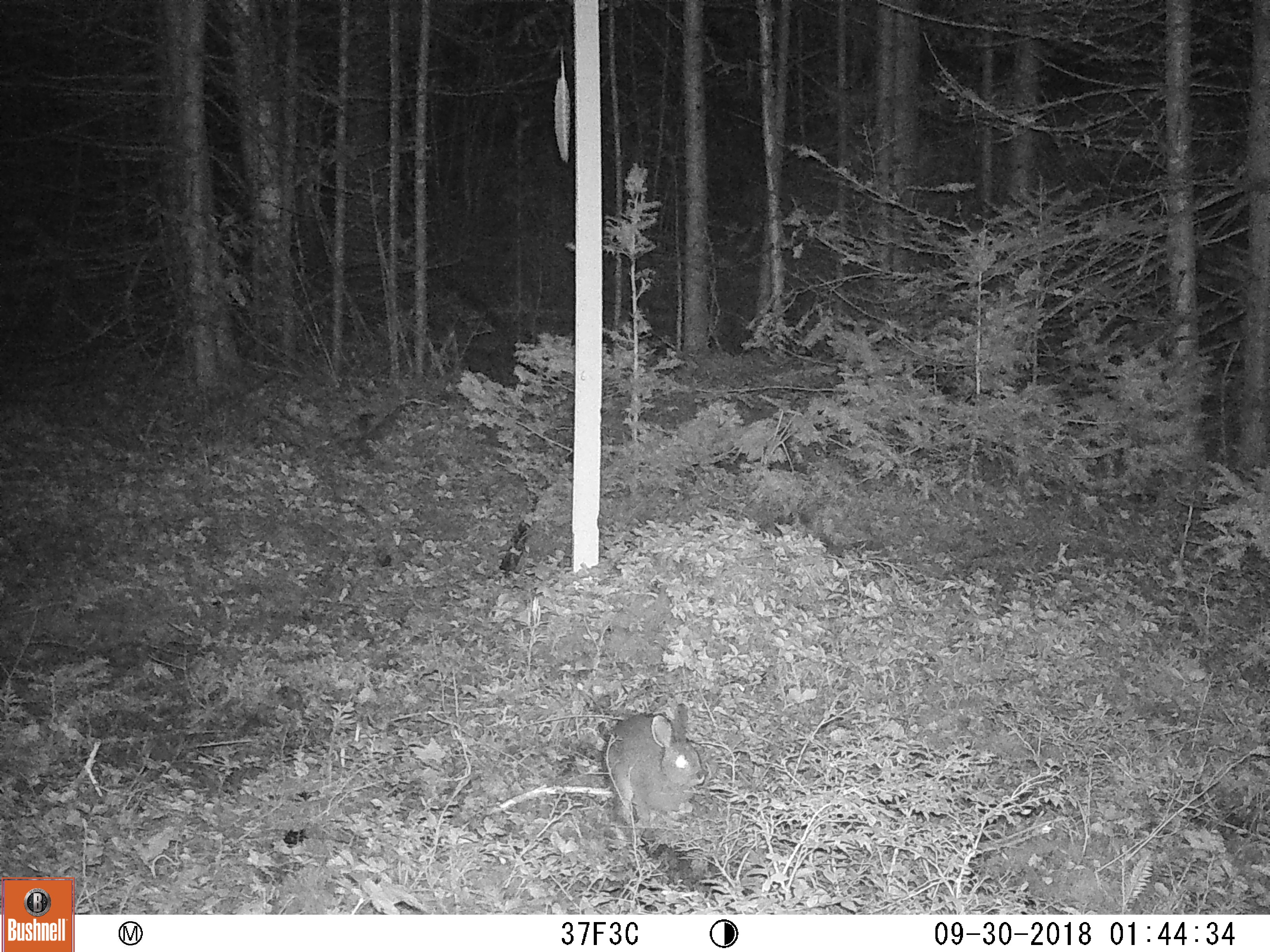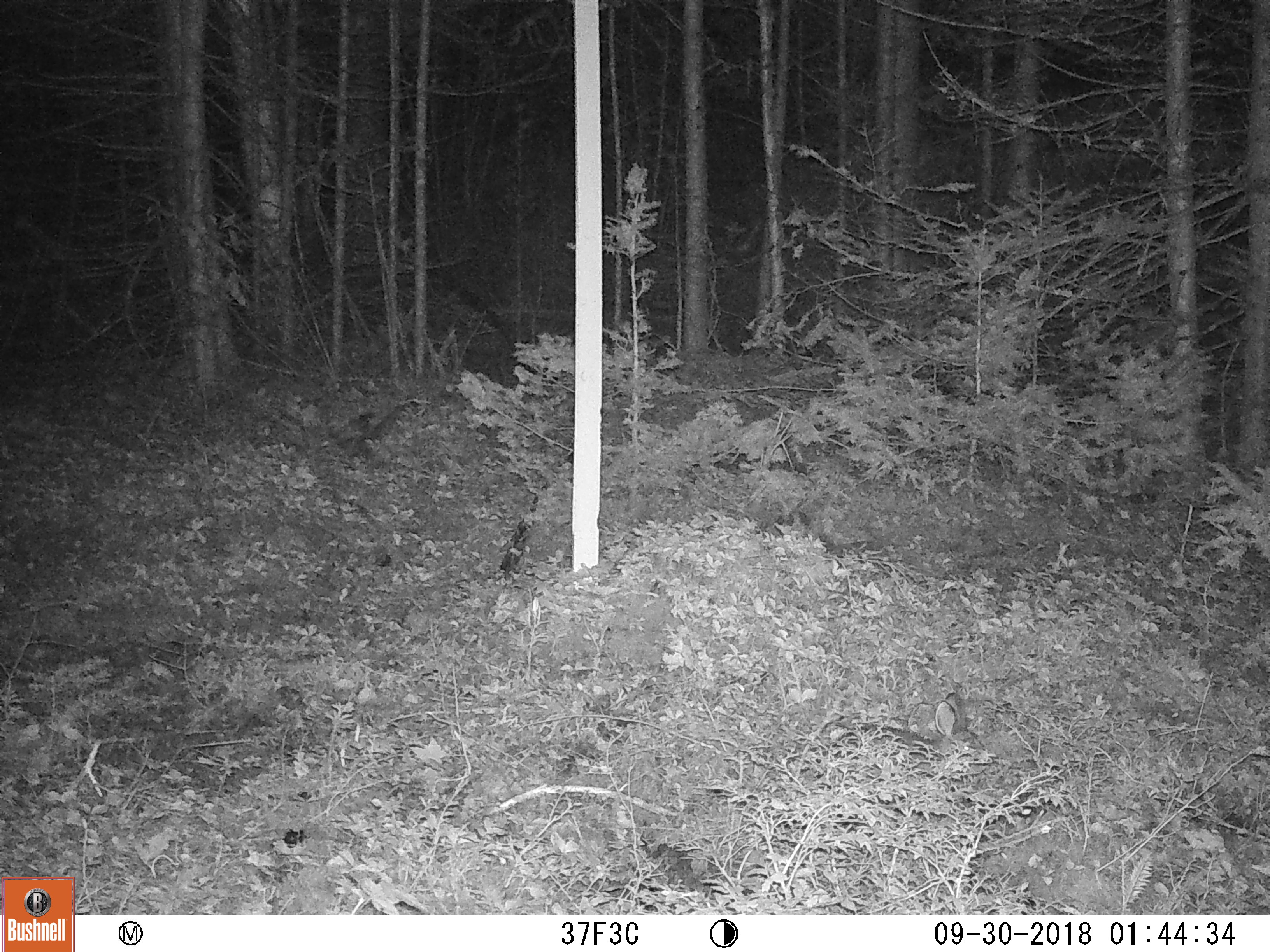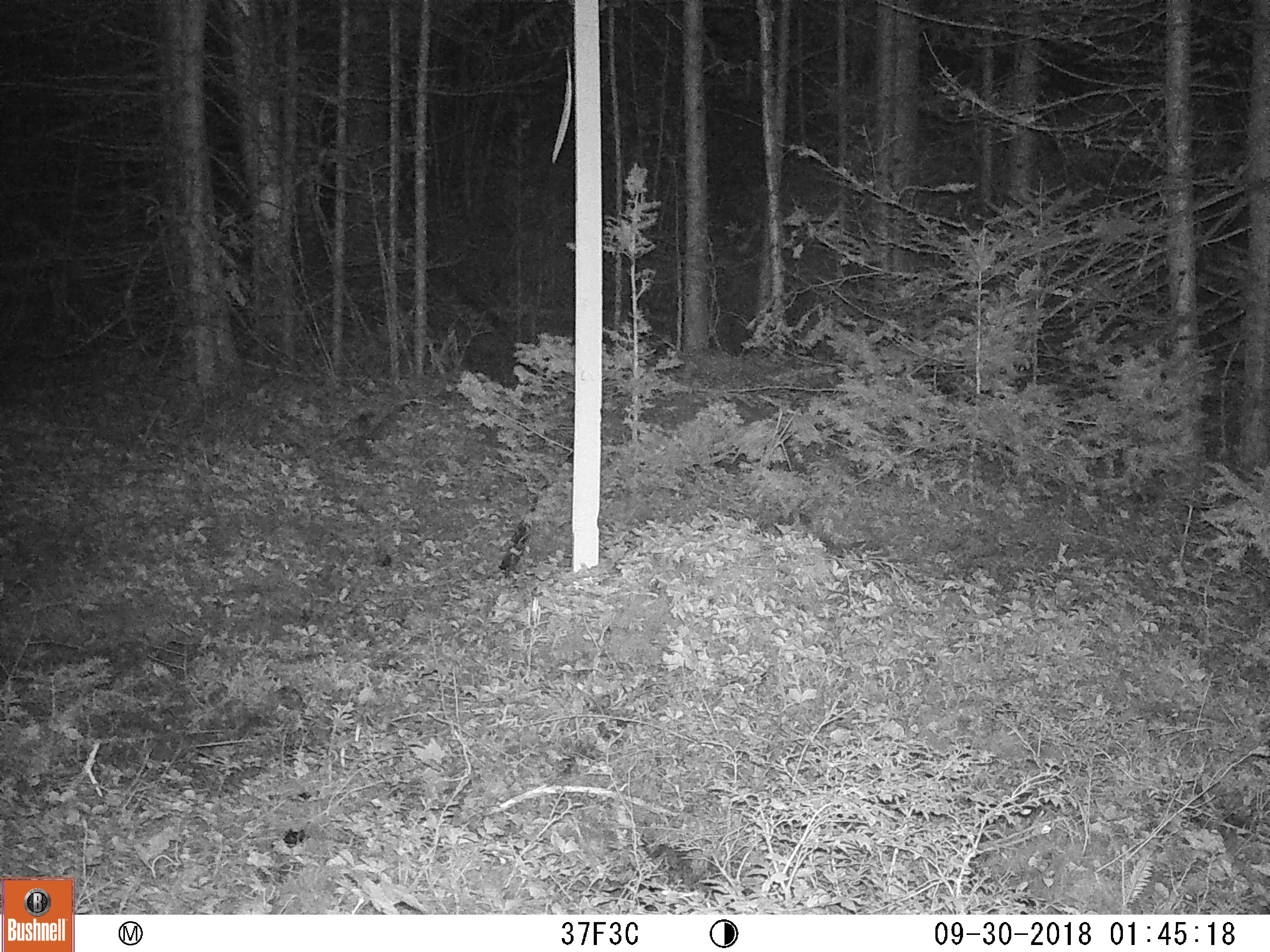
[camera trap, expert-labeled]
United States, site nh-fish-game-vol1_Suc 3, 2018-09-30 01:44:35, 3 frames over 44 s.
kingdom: Animalia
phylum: Chordata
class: Mammalia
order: Lagomorpha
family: Leporidae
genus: Lepus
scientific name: Lepus americanus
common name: snowshoe hare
Snowshoe hare (Lepus americanus).